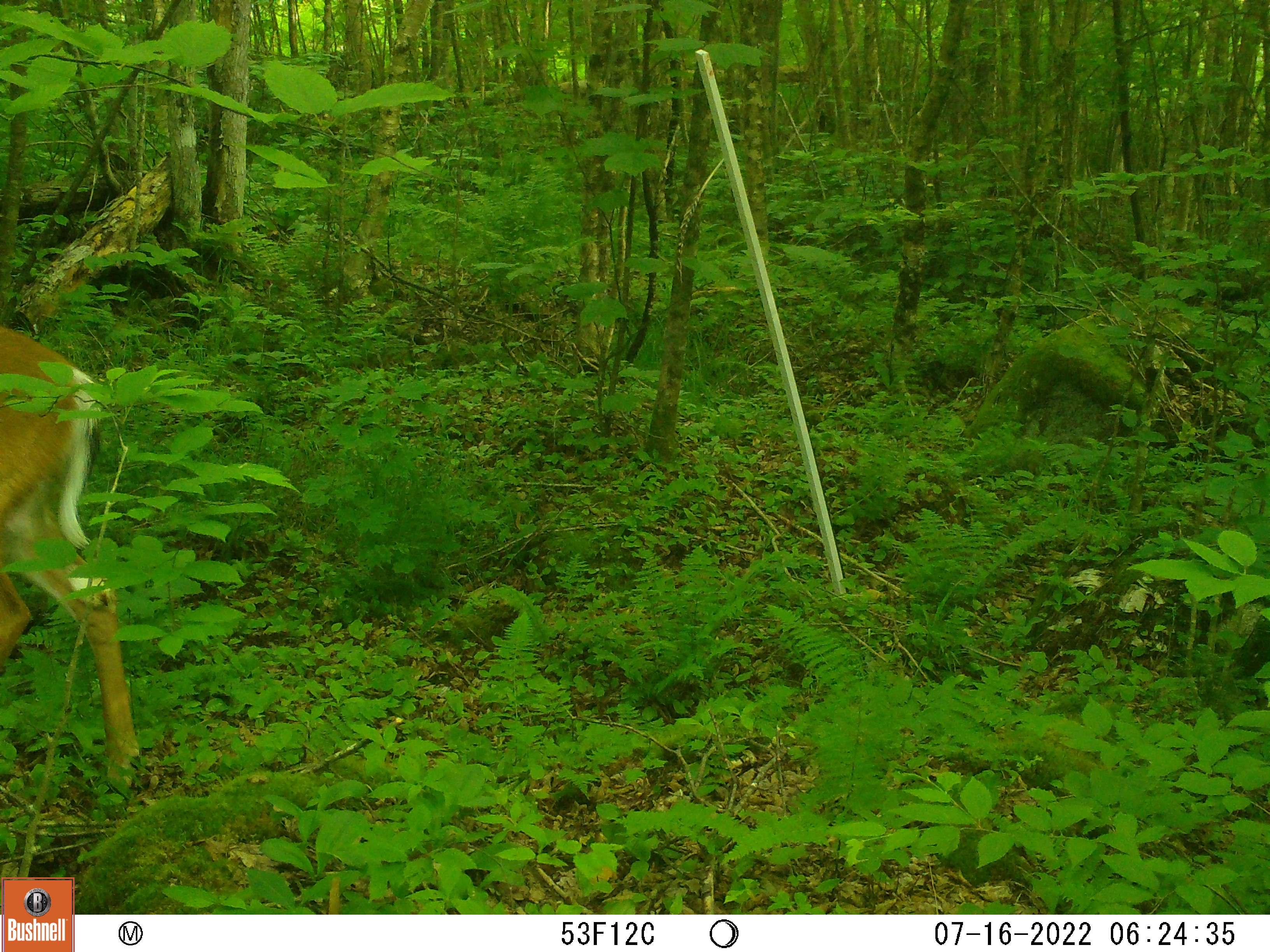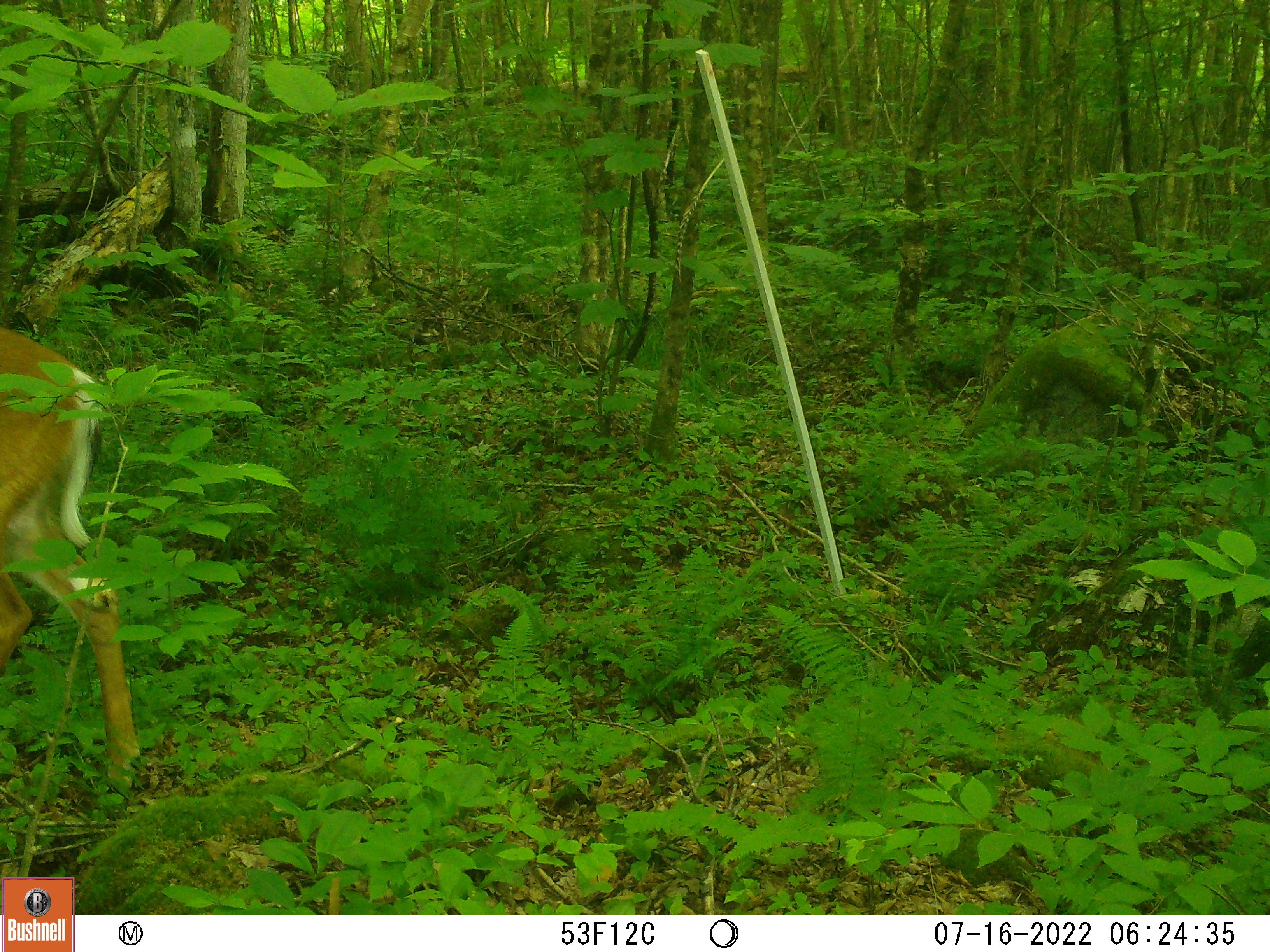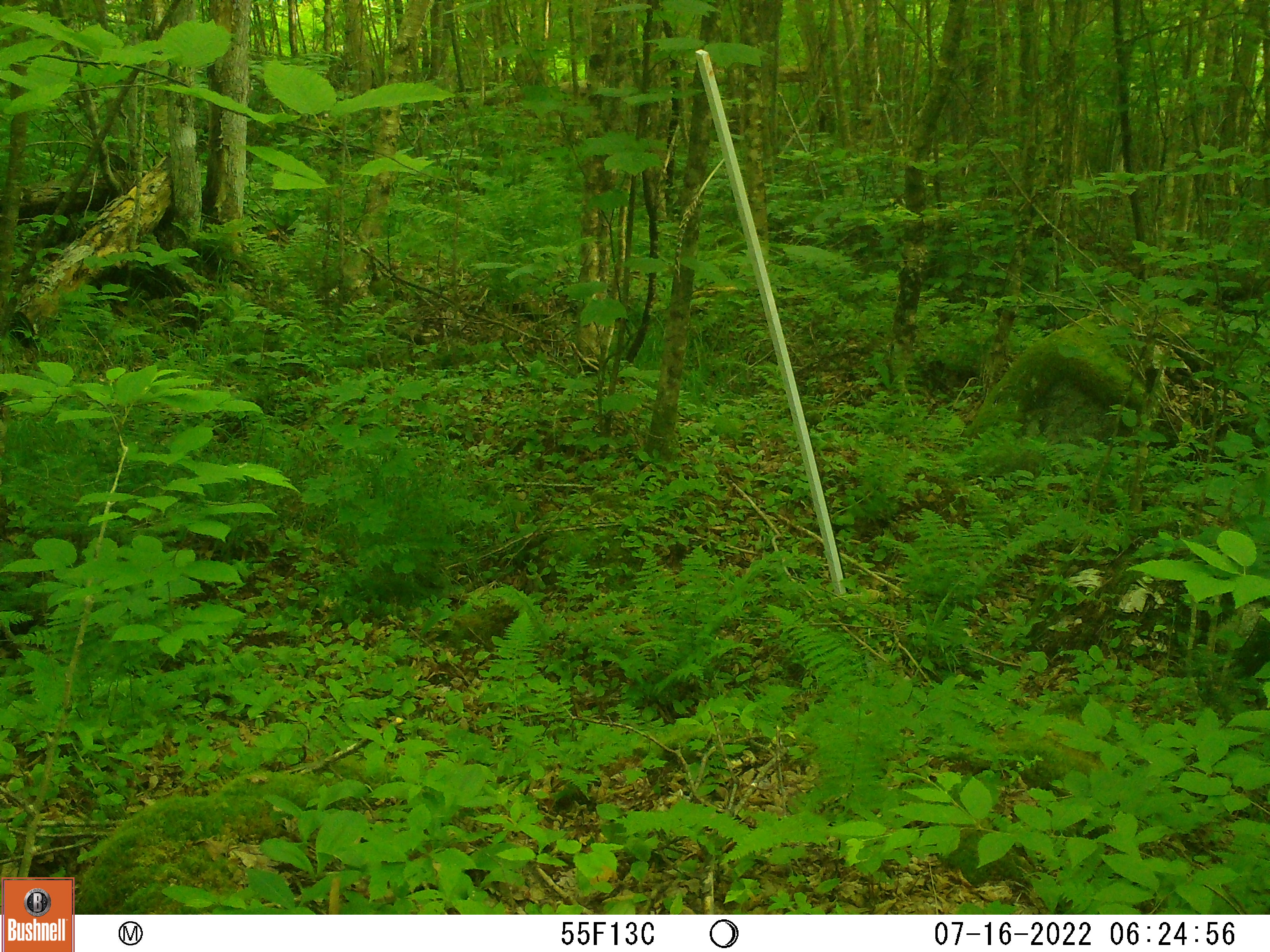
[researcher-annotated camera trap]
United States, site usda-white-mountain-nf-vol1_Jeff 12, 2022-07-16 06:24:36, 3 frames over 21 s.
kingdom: Animalia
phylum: Chordata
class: Mammalia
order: Artiodactyla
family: Cervidae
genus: Odocoileus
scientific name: Odocoileus virginianus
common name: white-tailed deer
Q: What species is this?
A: White-tailed deer (Odocoileus virginianus).